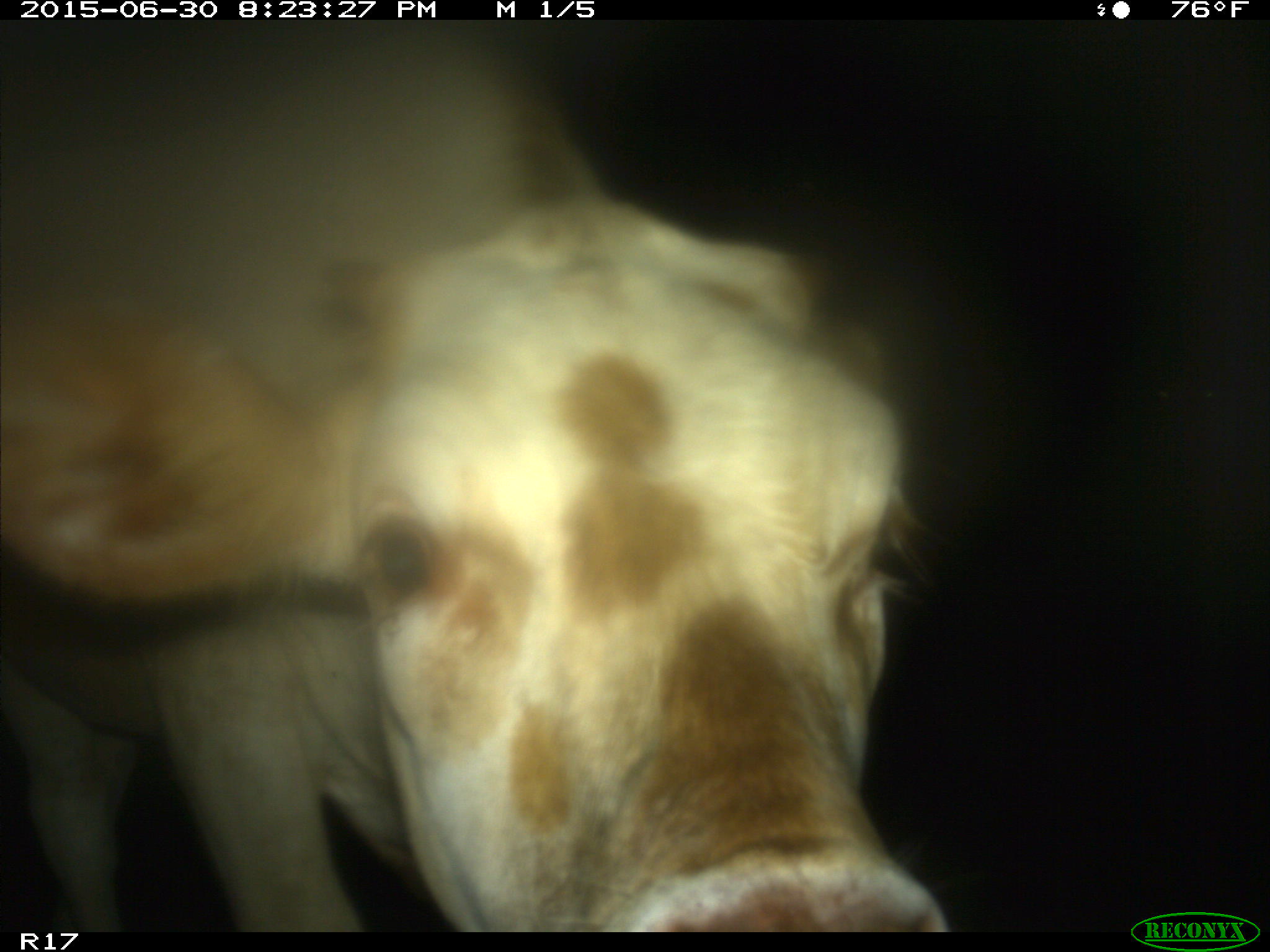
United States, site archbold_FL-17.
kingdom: Animalia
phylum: Chordata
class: Mammalia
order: Artiodactyla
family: Bovidae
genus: Bos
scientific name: Bos taurus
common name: domestic cow